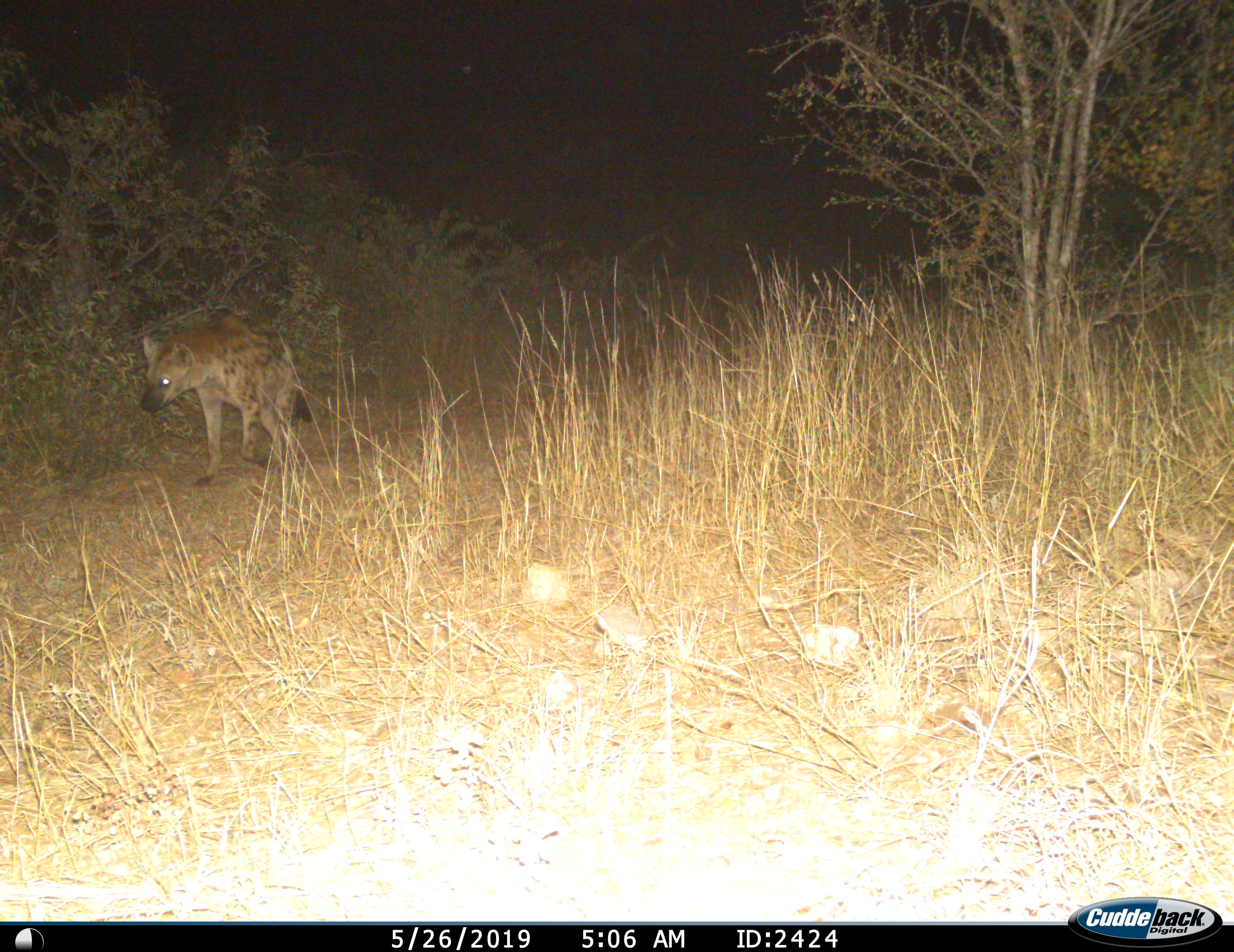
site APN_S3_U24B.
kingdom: Animalia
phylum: Chordata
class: Mammalia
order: Carnivora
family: Hyaenidae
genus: Crocuta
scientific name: Crocuta crocuta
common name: spotted hyena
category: hyenaspotted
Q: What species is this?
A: Hyenaspotted (spotted hyena) (Crocuta crocuta).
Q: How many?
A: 1.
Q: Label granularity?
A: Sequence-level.